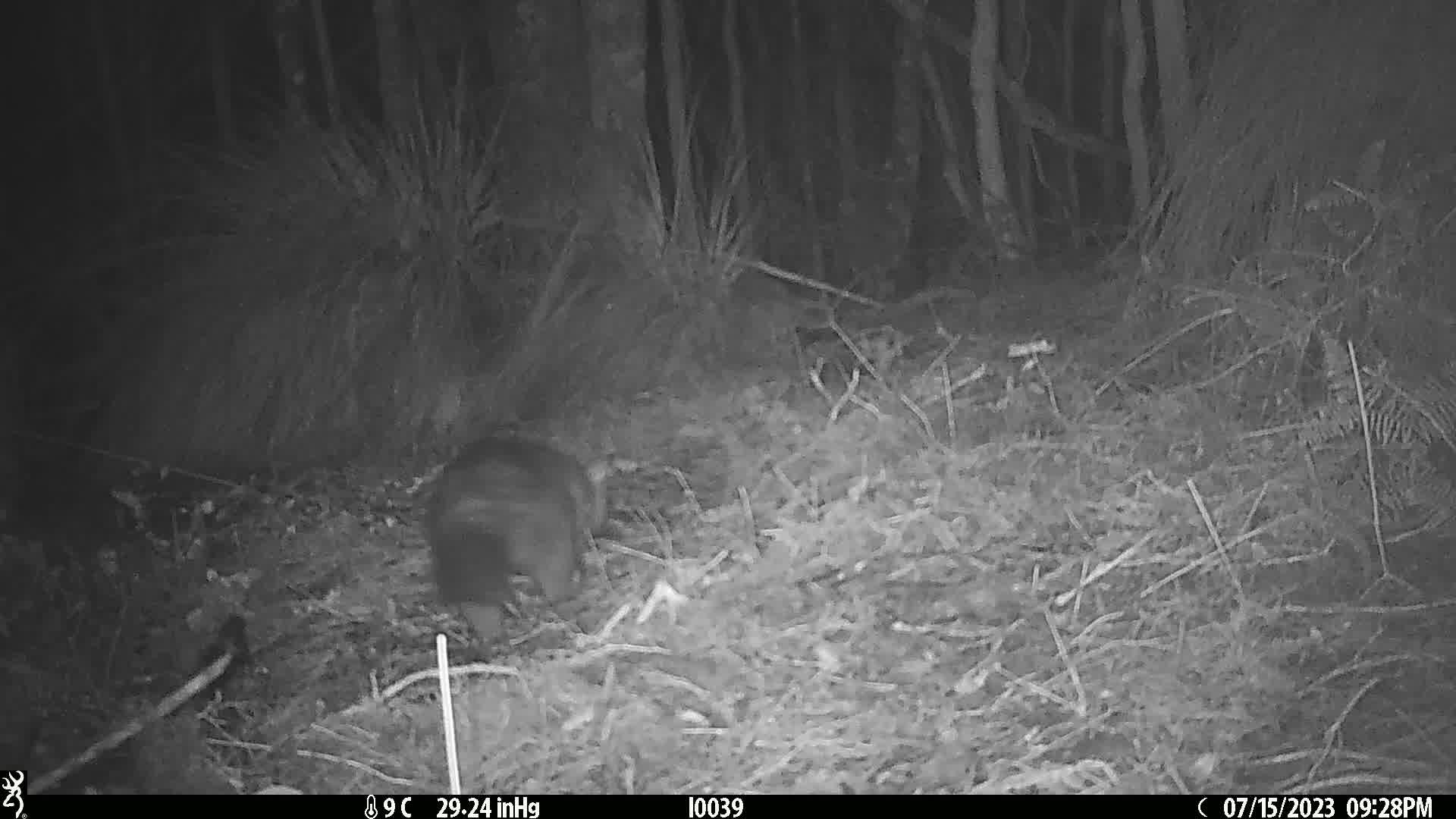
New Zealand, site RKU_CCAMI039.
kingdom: Animalia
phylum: Chordata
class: Mammalia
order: Diprotodontia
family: Phalangeridae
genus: Trichosurus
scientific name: Trichosurus vulpecula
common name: common brushtail possum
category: possum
Possum (common brushtail possum) (Trichosurus vulpecula).